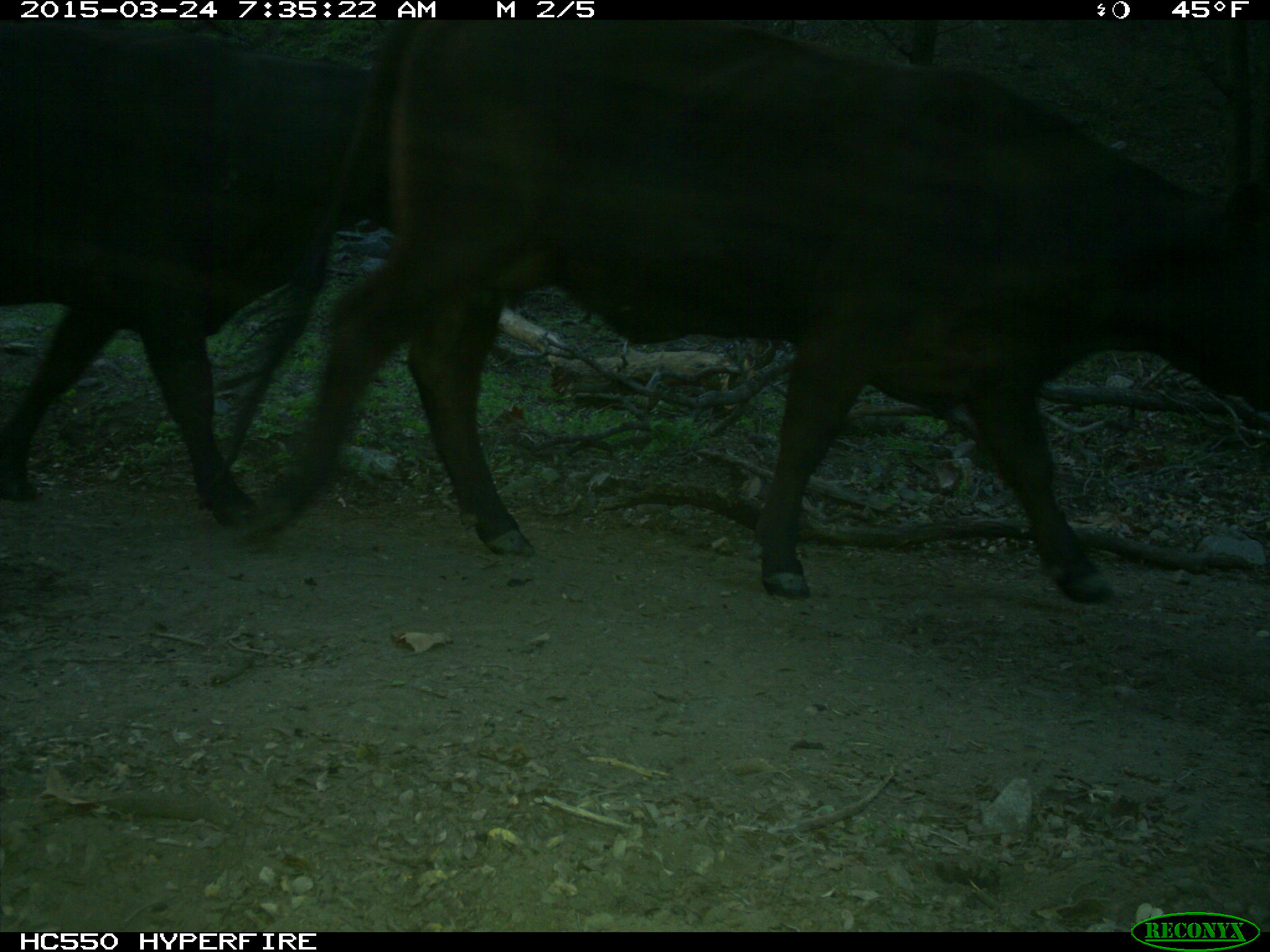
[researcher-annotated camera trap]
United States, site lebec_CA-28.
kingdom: Animalia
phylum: Chordata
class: Mammalia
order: Artiodactyla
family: Bovidae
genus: Bos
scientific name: Bos taurus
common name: domestic cow